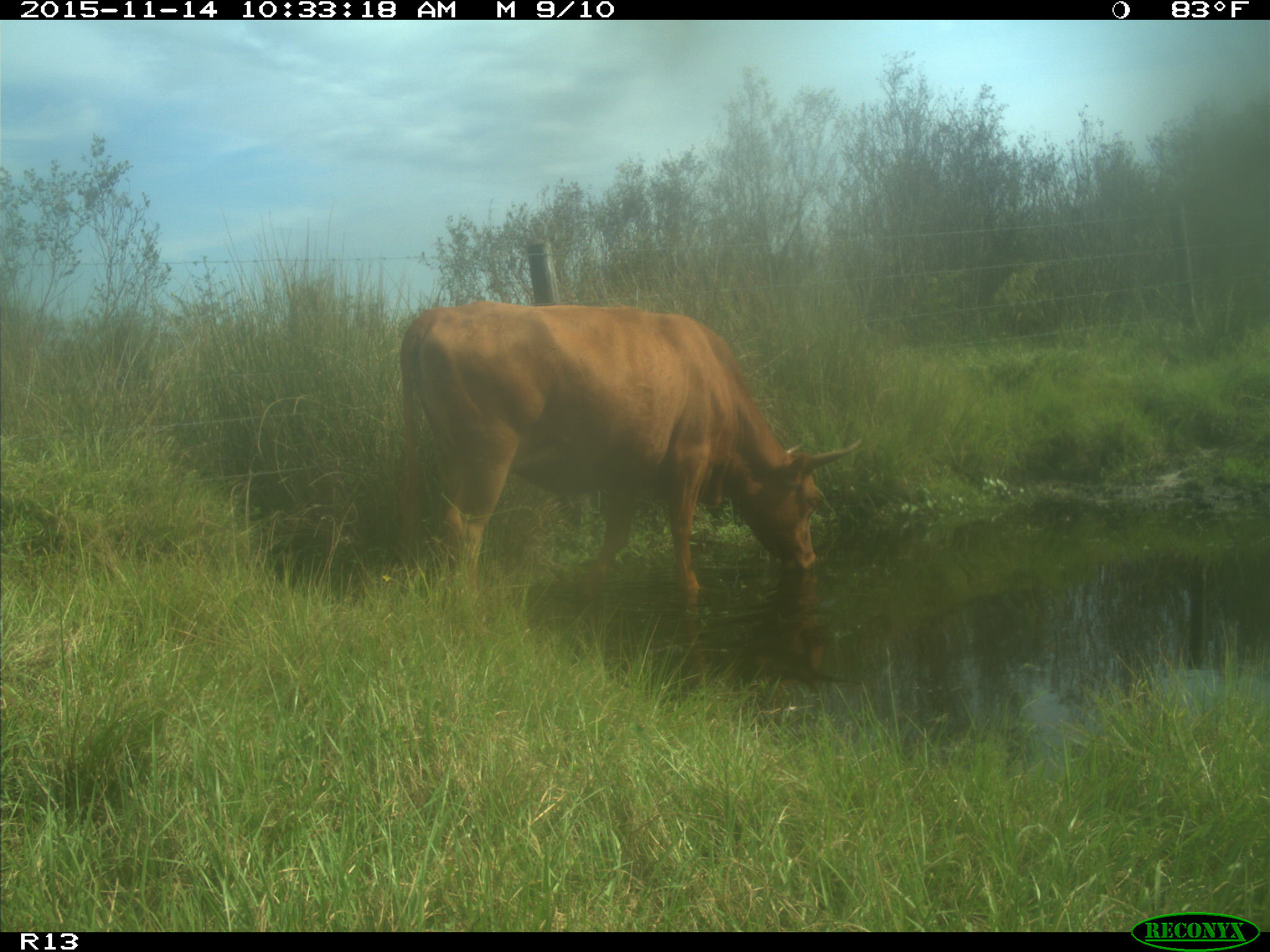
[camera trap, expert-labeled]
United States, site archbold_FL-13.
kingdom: Animalia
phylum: Chordata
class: Mammalia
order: Artiodactyla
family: Bovidae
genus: Bos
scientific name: Bos taurus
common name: domestic cow